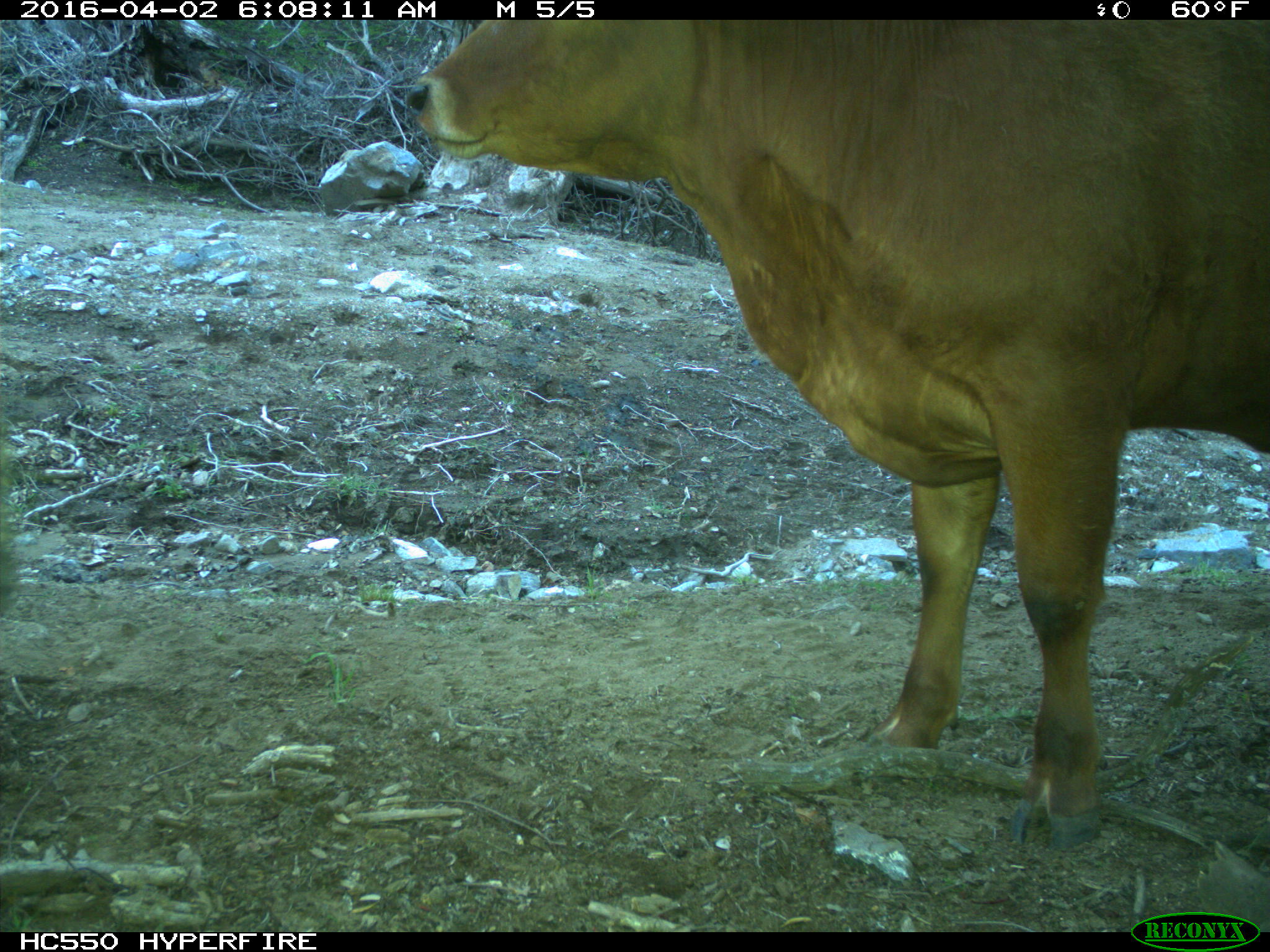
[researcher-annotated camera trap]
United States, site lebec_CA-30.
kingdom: Animalia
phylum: Chordata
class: Mammalia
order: Artiodactyla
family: Bovidae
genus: Bos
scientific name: Bos taurus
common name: domestic cow